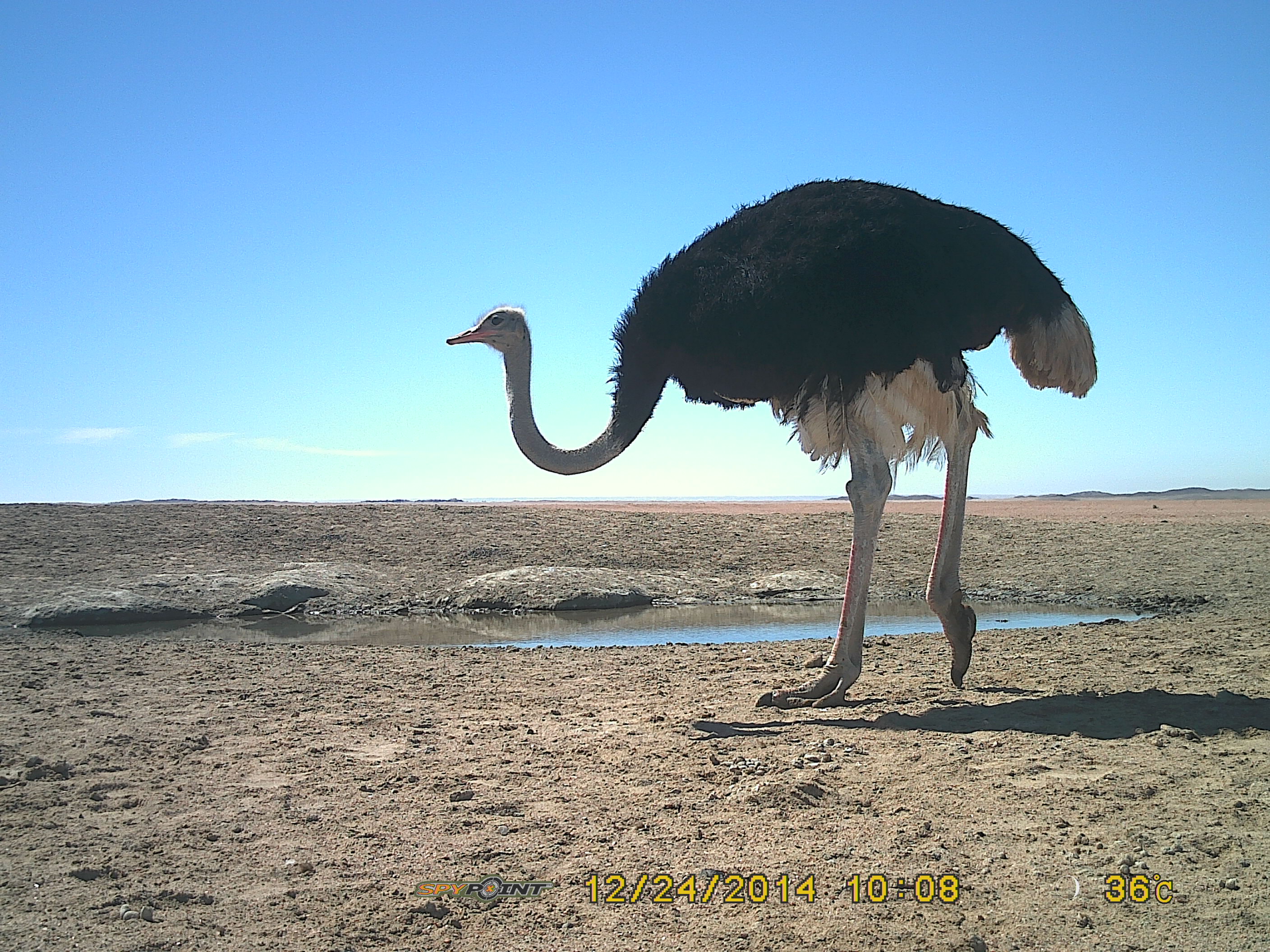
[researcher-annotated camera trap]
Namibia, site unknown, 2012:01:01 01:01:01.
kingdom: Animalia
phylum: Chordata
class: Aves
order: Struthioniformes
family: Struthionidae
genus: Struthio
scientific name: Struthio camelus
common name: common ostrich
Struthio camelus (common ostrich).